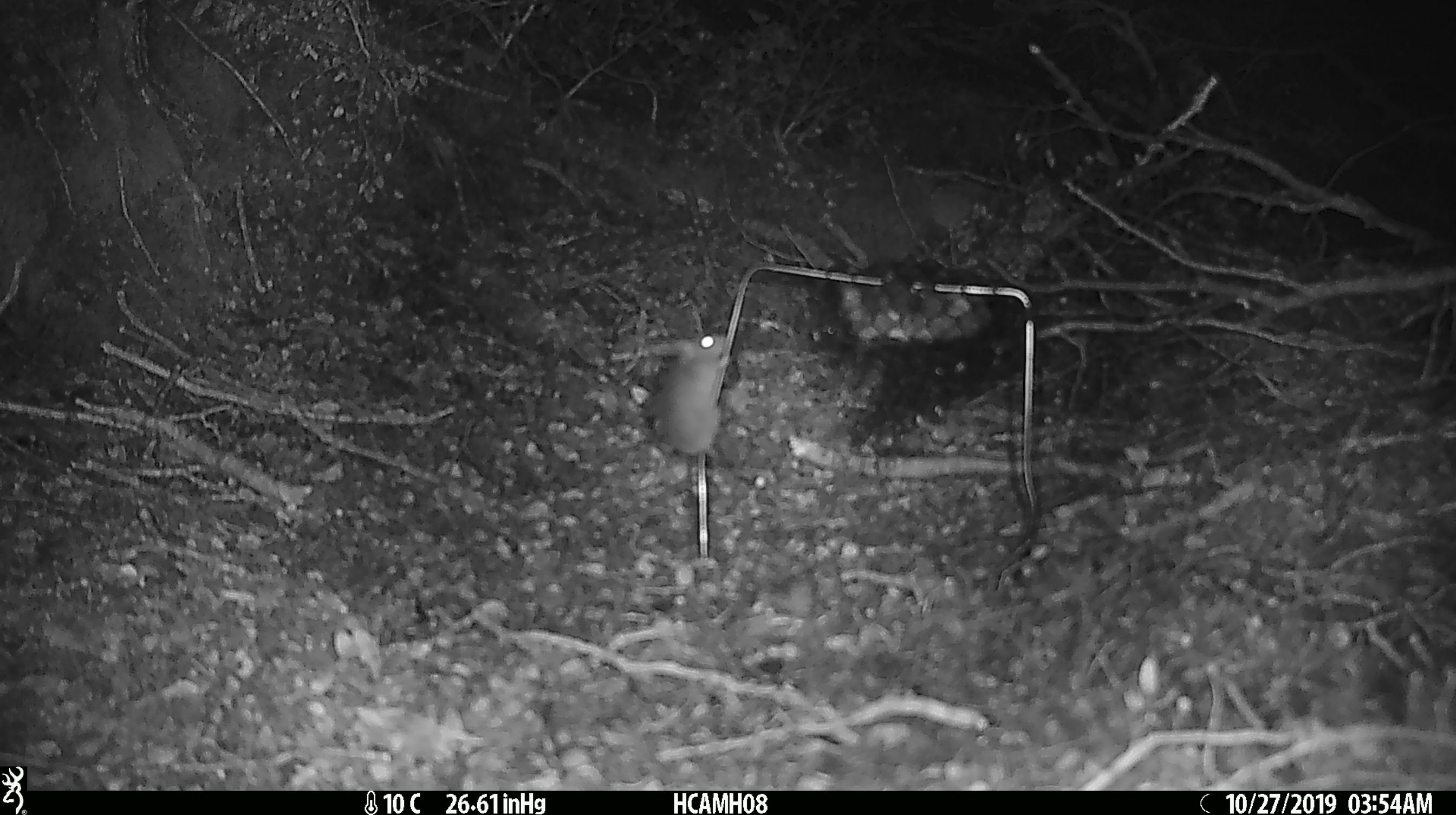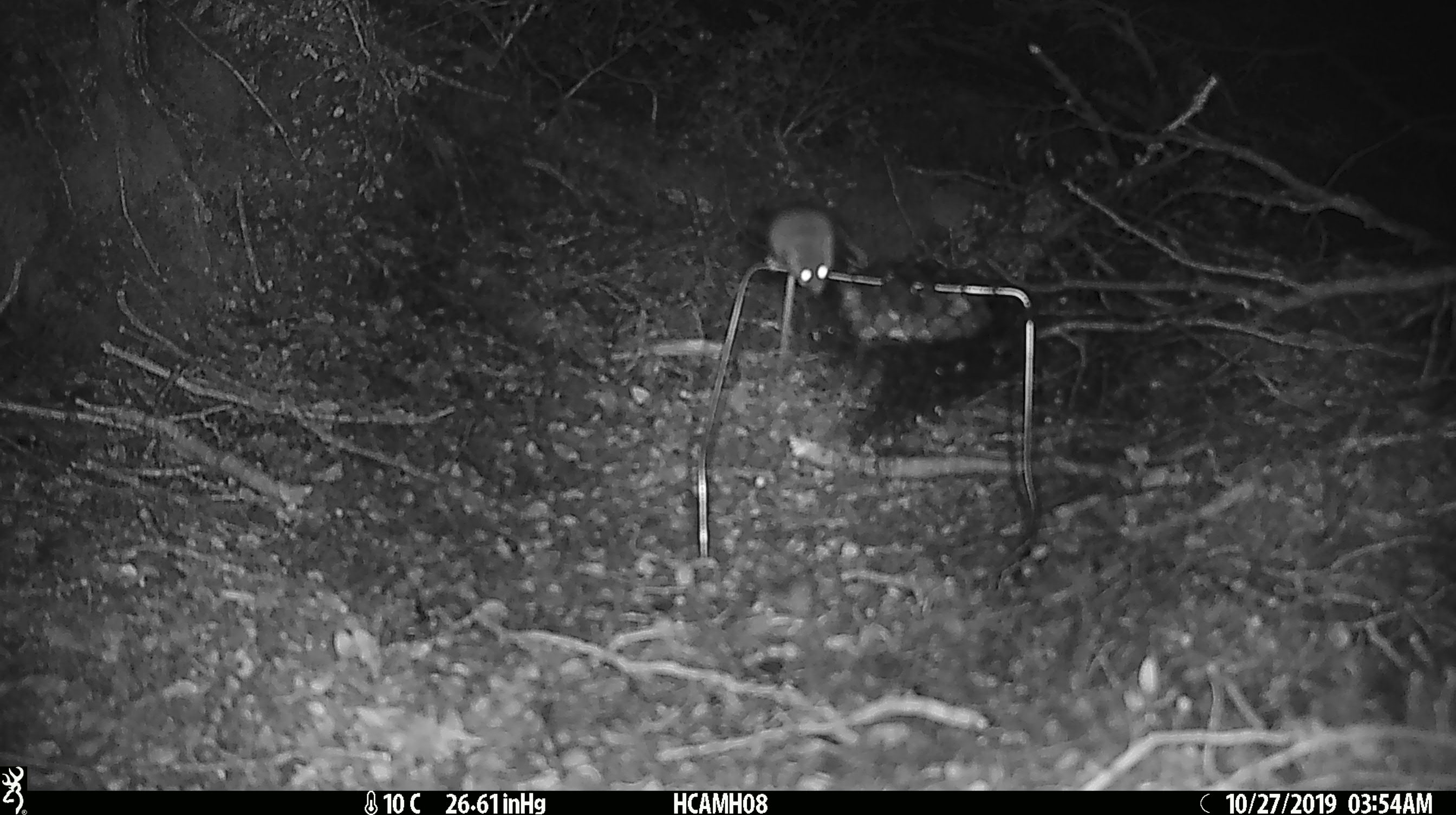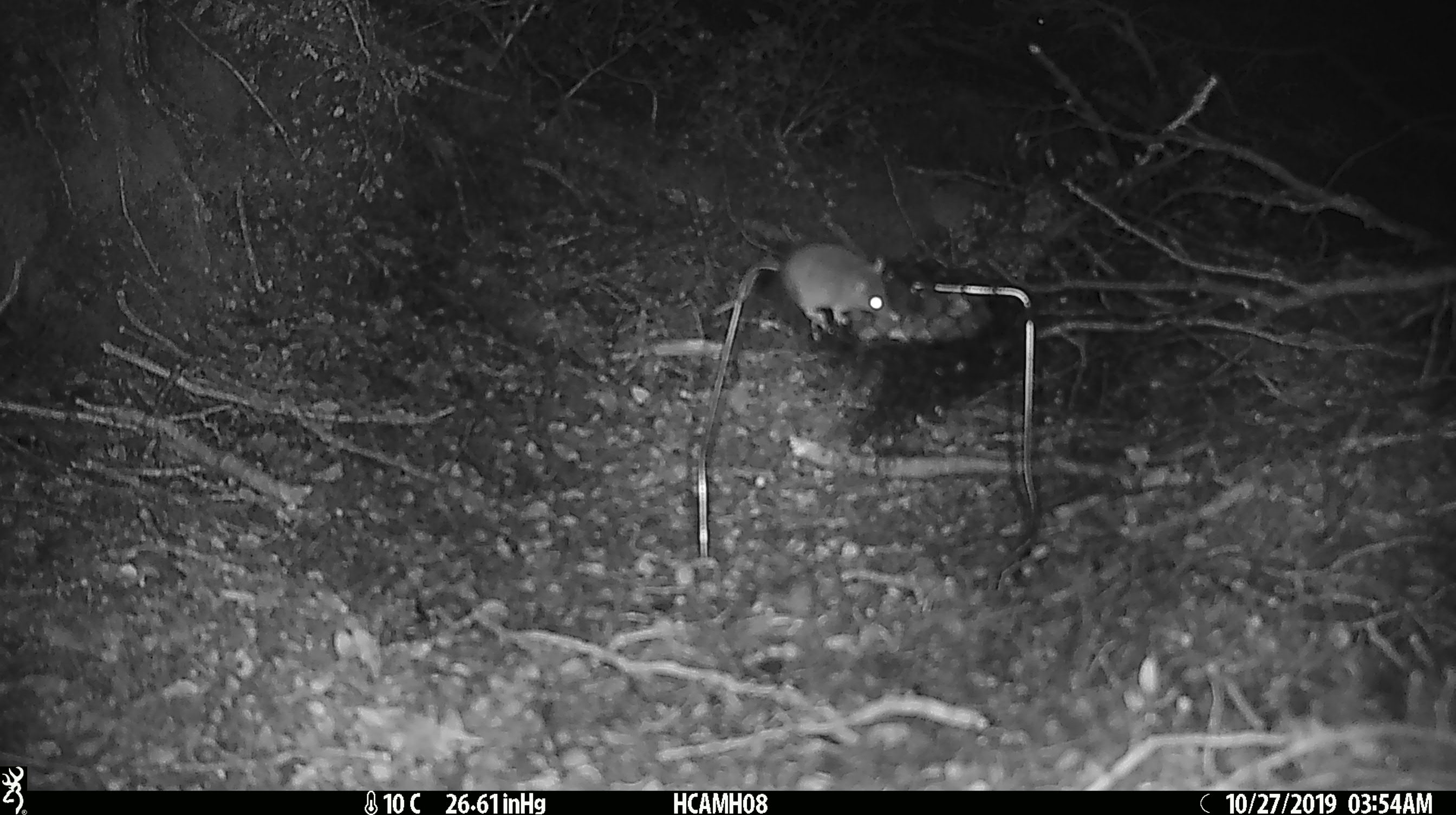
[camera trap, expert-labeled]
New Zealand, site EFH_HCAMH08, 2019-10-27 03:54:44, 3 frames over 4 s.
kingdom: Animalia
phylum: Chordata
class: Mammalia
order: Rodentia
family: Muridae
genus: Mus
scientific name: Mus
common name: mouse